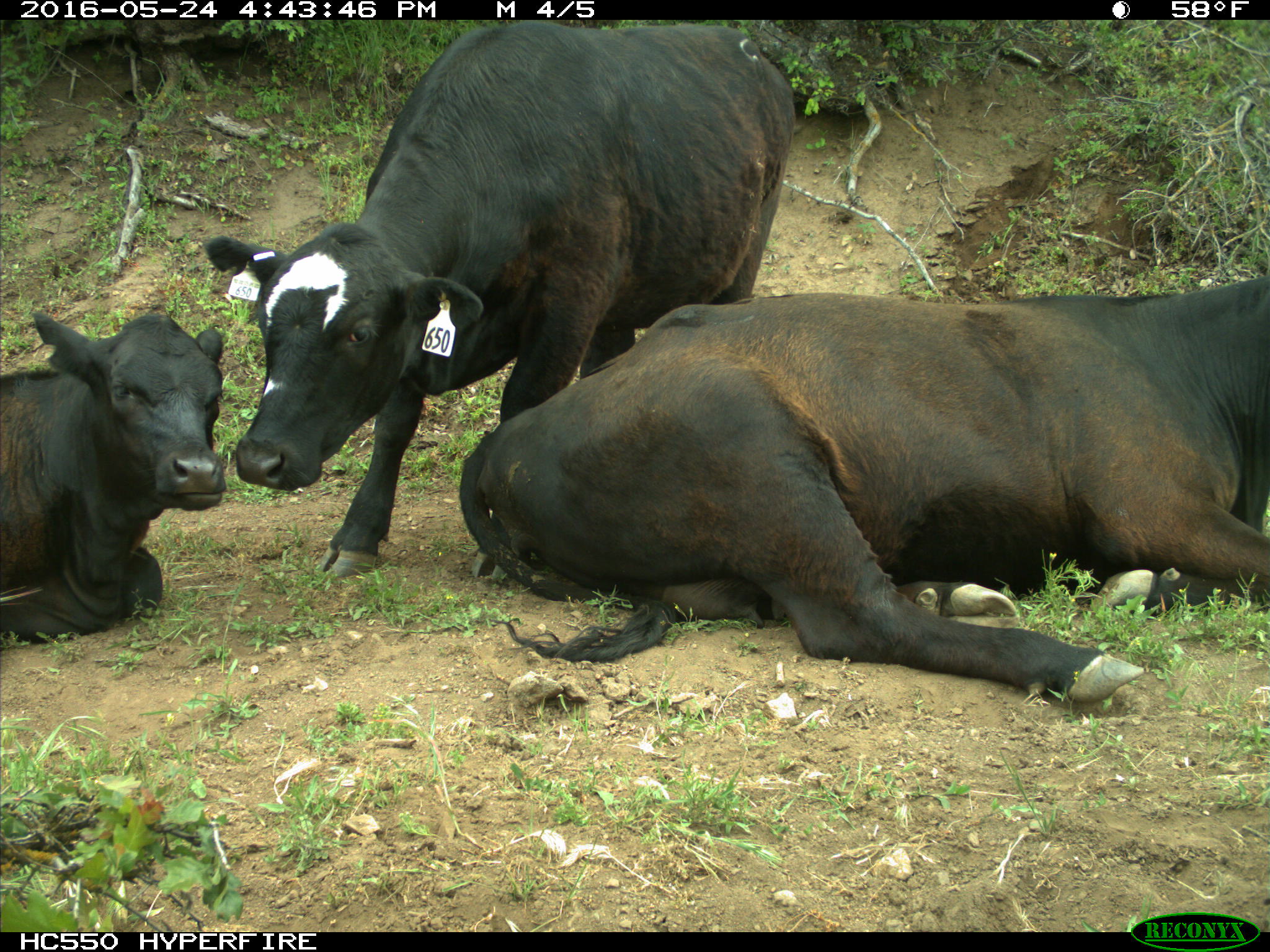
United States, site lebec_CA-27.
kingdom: Animalia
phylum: Chordata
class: Mammalia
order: Artiodactyla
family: Bovidae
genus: Bos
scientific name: Bos taurus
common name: domestic cow